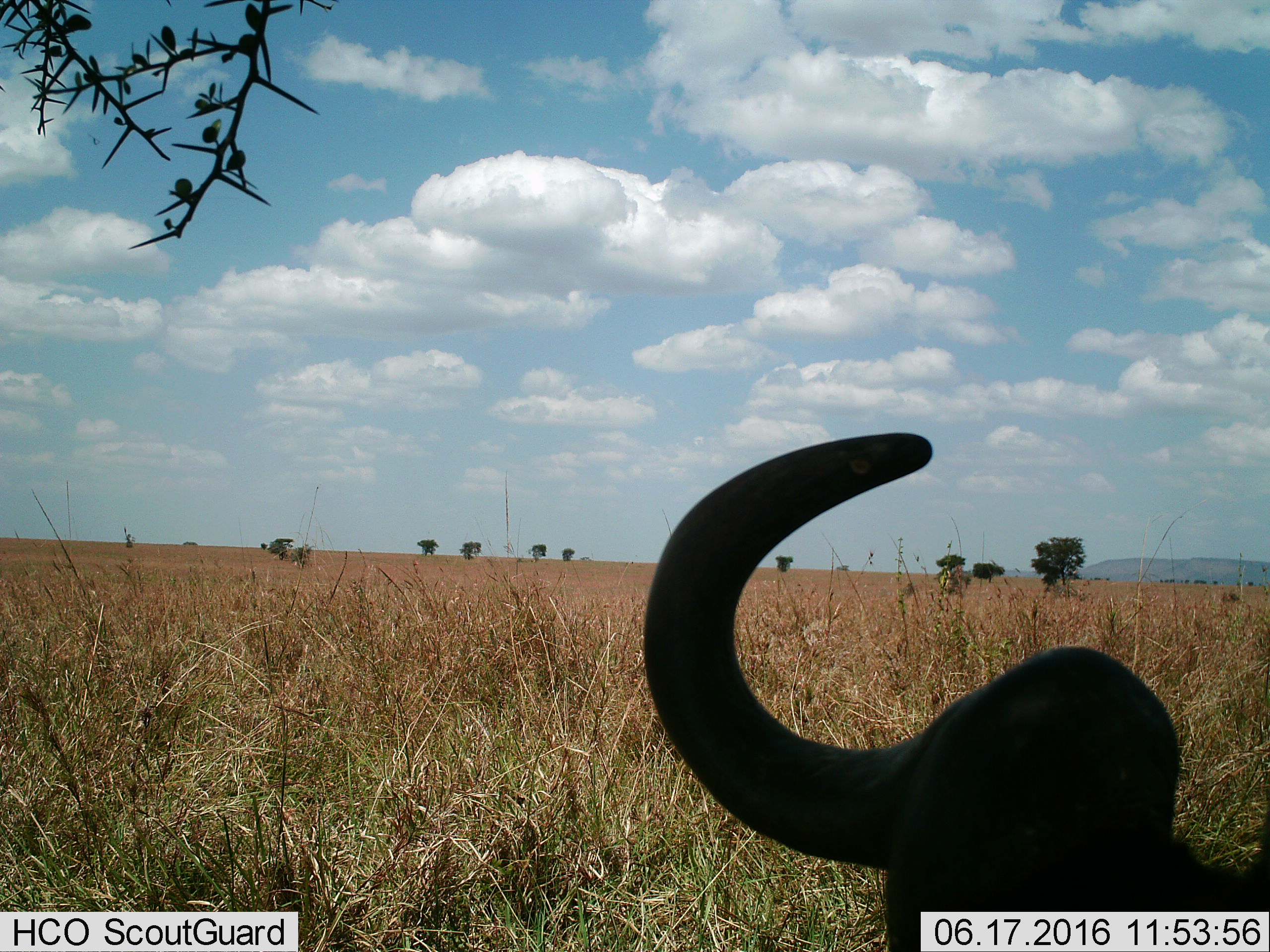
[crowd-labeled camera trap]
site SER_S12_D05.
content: unidentified animal